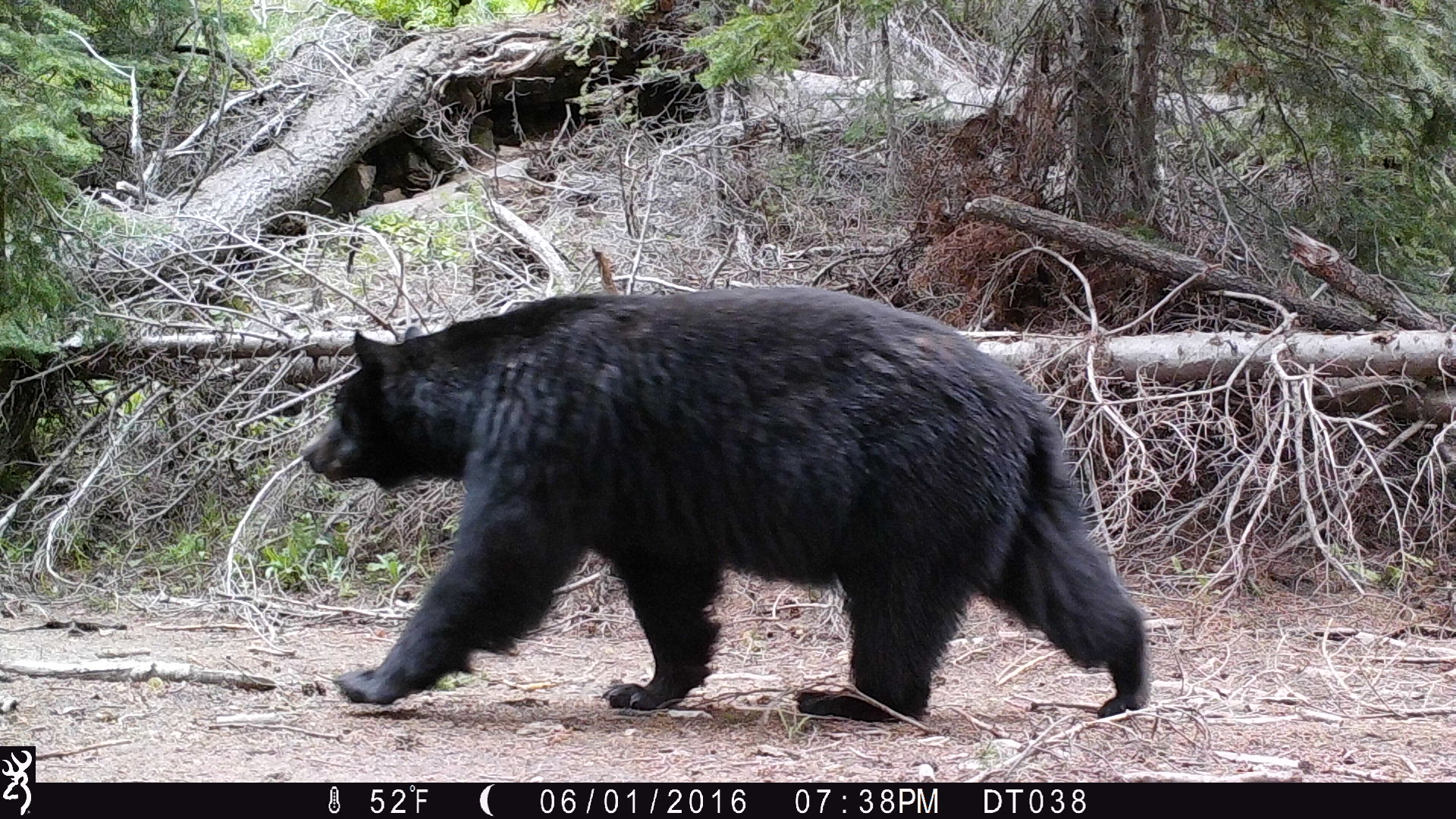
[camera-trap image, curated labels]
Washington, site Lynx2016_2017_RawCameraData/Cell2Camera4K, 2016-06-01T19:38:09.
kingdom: Animalia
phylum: Chordata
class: Mammalia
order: Carnivora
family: Ursidae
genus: Ursus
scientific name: Ursus americanus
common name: american black bear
Ursus americanus (american black bear). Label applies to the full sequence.